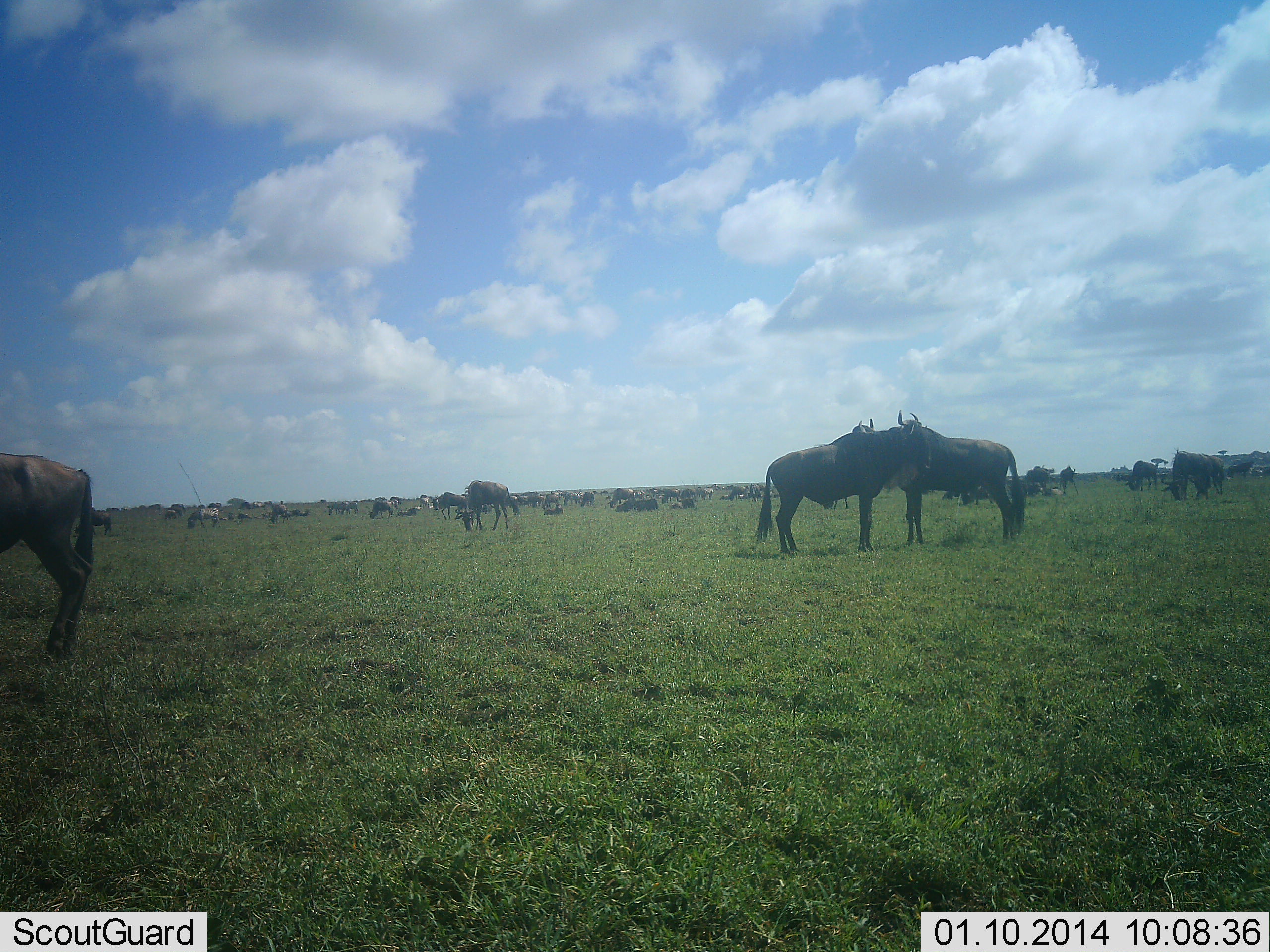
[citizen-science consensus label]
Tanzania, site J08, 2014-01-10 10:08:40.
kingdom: Animalia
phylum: Chordata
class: Mammalia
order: Artiodactyla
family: Bovidae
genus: Connochaetes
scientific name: Connochaetes taurinus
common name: blue wildebeest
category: wildebeest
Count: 11-50.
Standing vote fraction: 100%.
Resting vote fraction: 20%.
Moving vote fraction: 10%.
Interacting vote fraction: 40%.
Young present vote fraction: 0%.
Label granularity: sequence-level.